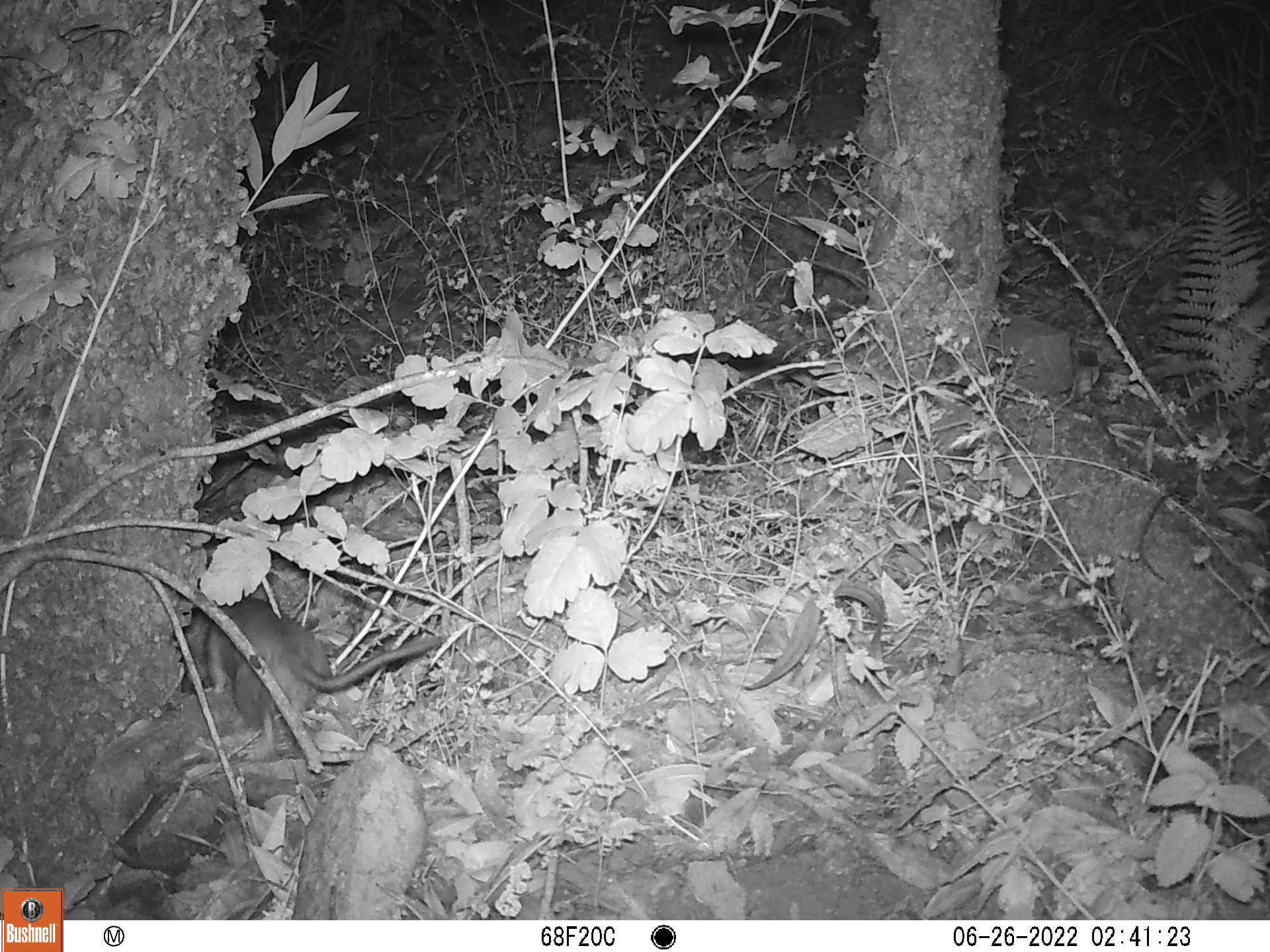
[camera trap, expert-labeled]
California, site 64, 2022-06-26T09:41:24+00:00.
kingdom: Animalia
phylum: Chordata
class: Mammalia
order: Rodentia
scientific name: Rodentia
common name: mouse or rat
Mouse or rat (Rodentia).